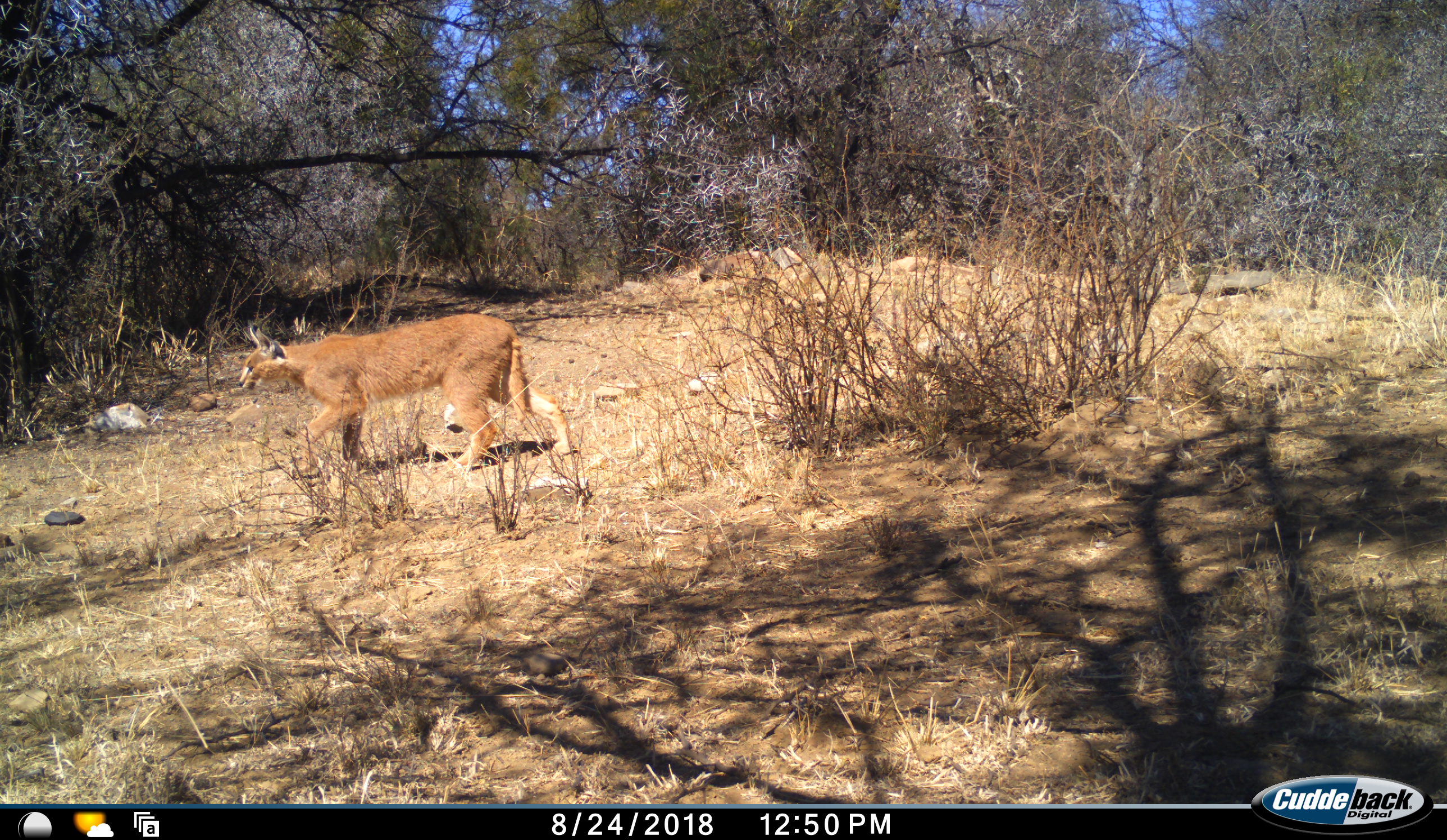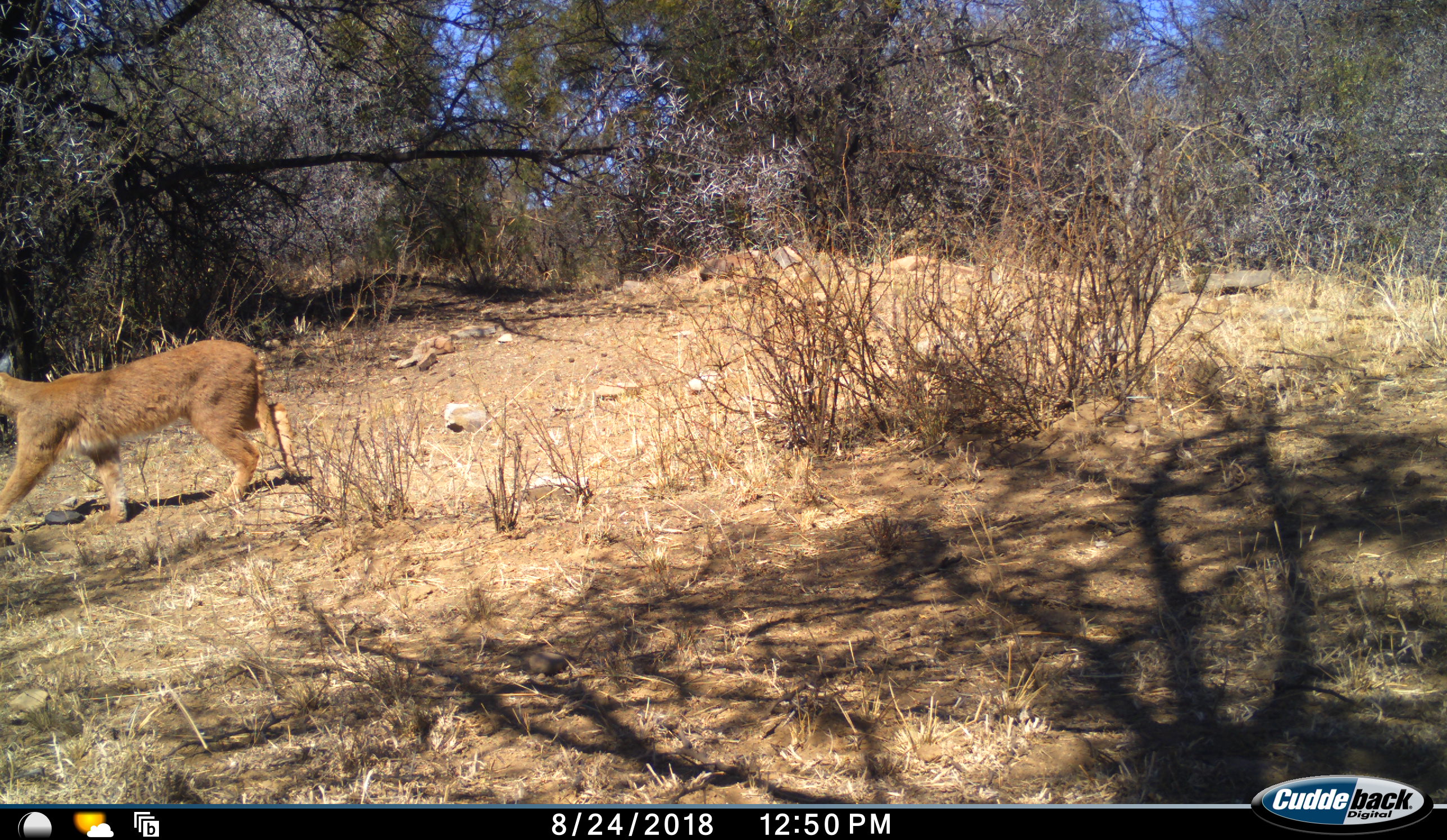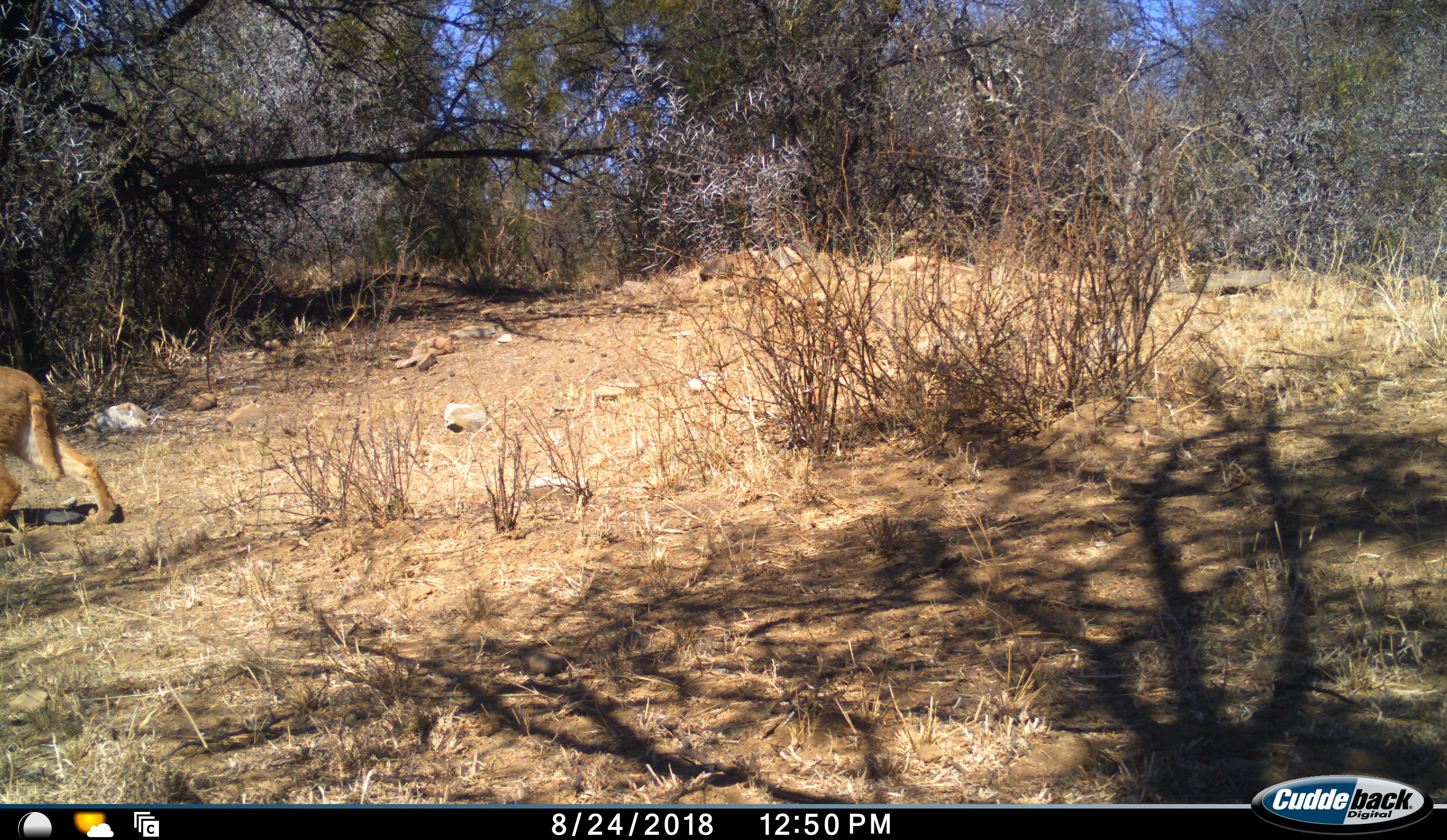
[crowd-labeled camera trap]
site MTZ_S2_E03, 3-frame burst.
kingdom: Animalia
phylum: Chordata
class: Mammalia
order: Carnivora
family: Felidae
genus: Caracal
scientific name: Caracal caracal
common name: caracal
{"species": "caracal (Caracal caracal)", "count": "1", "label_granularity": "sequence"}